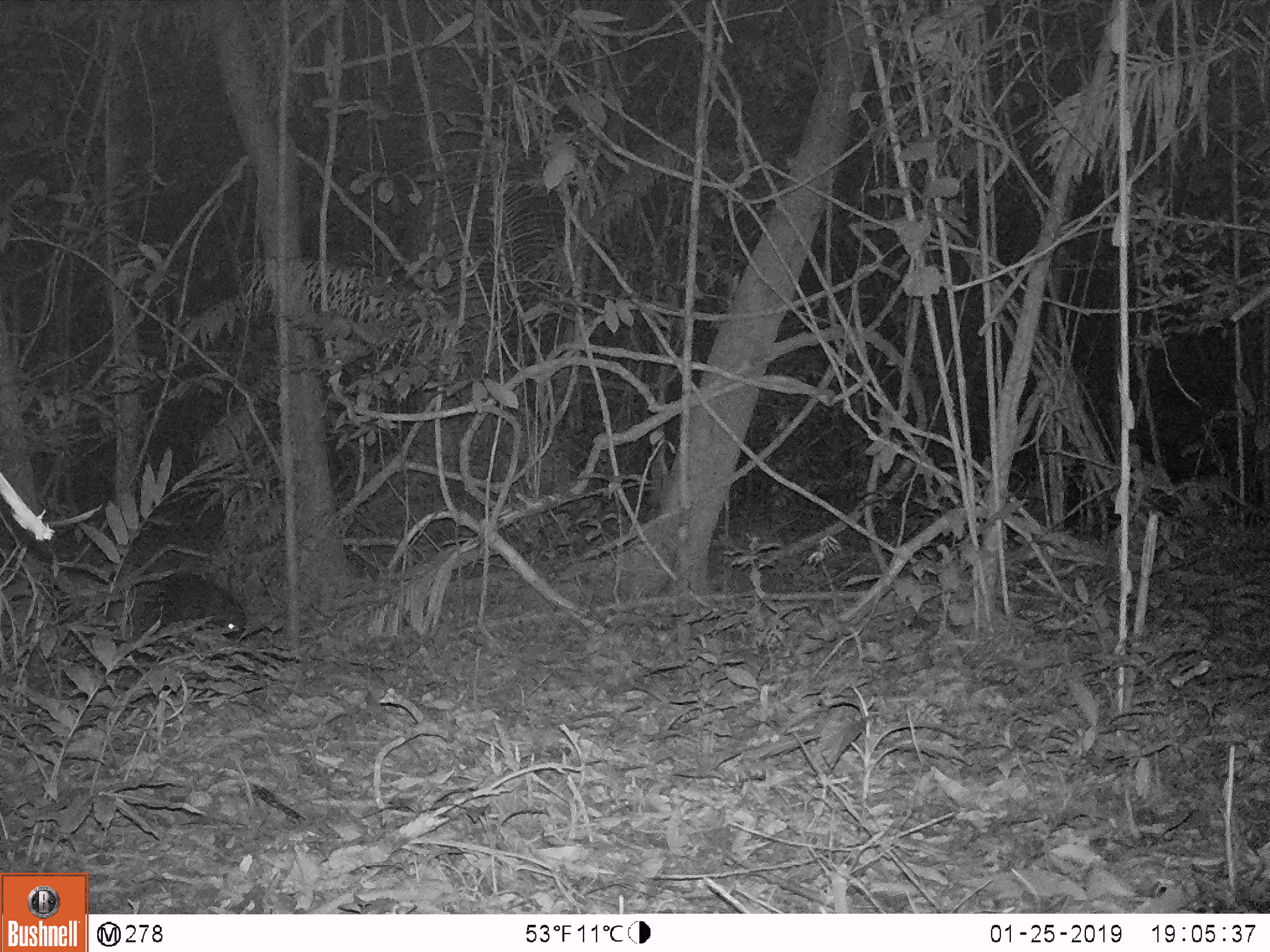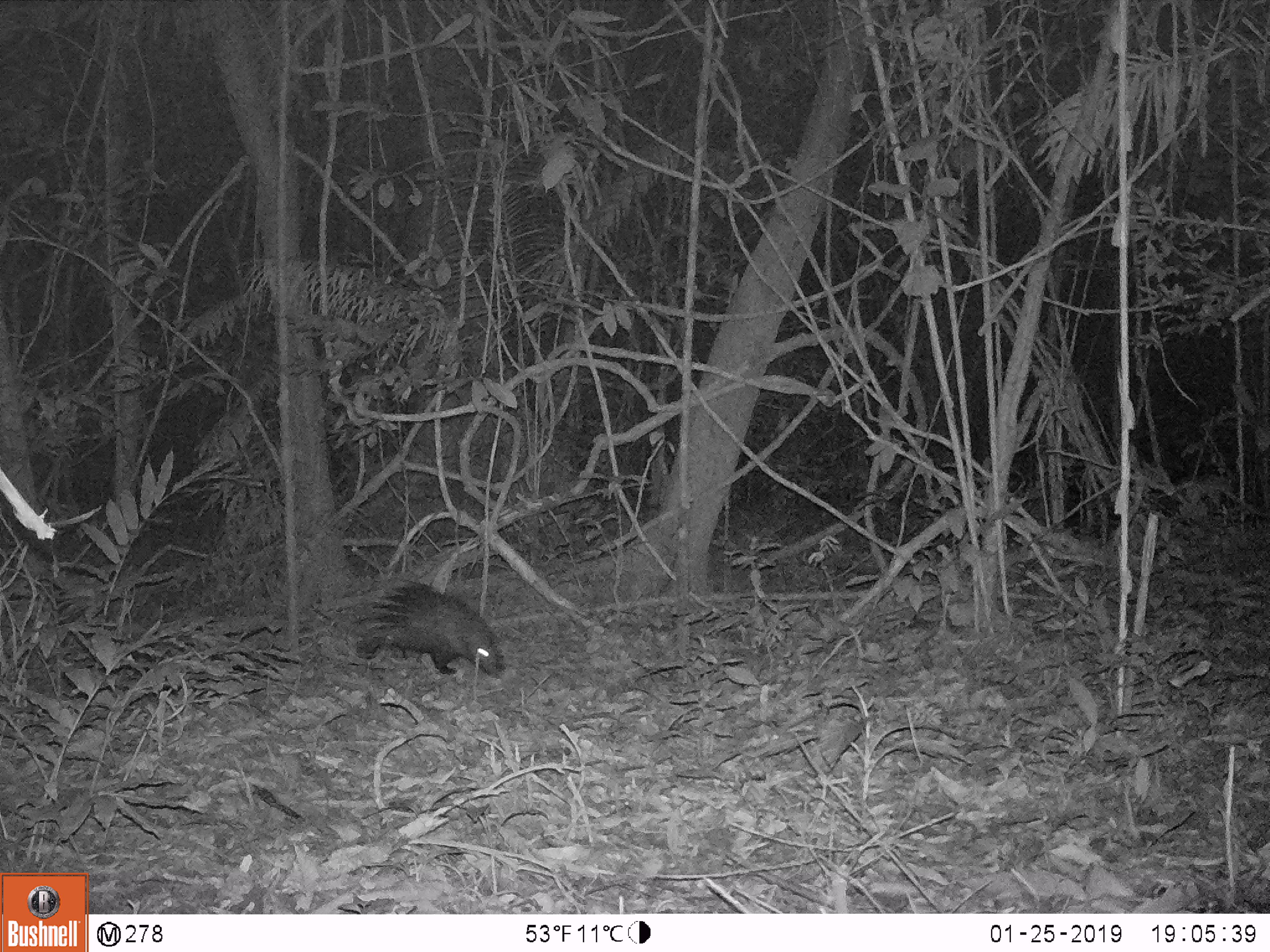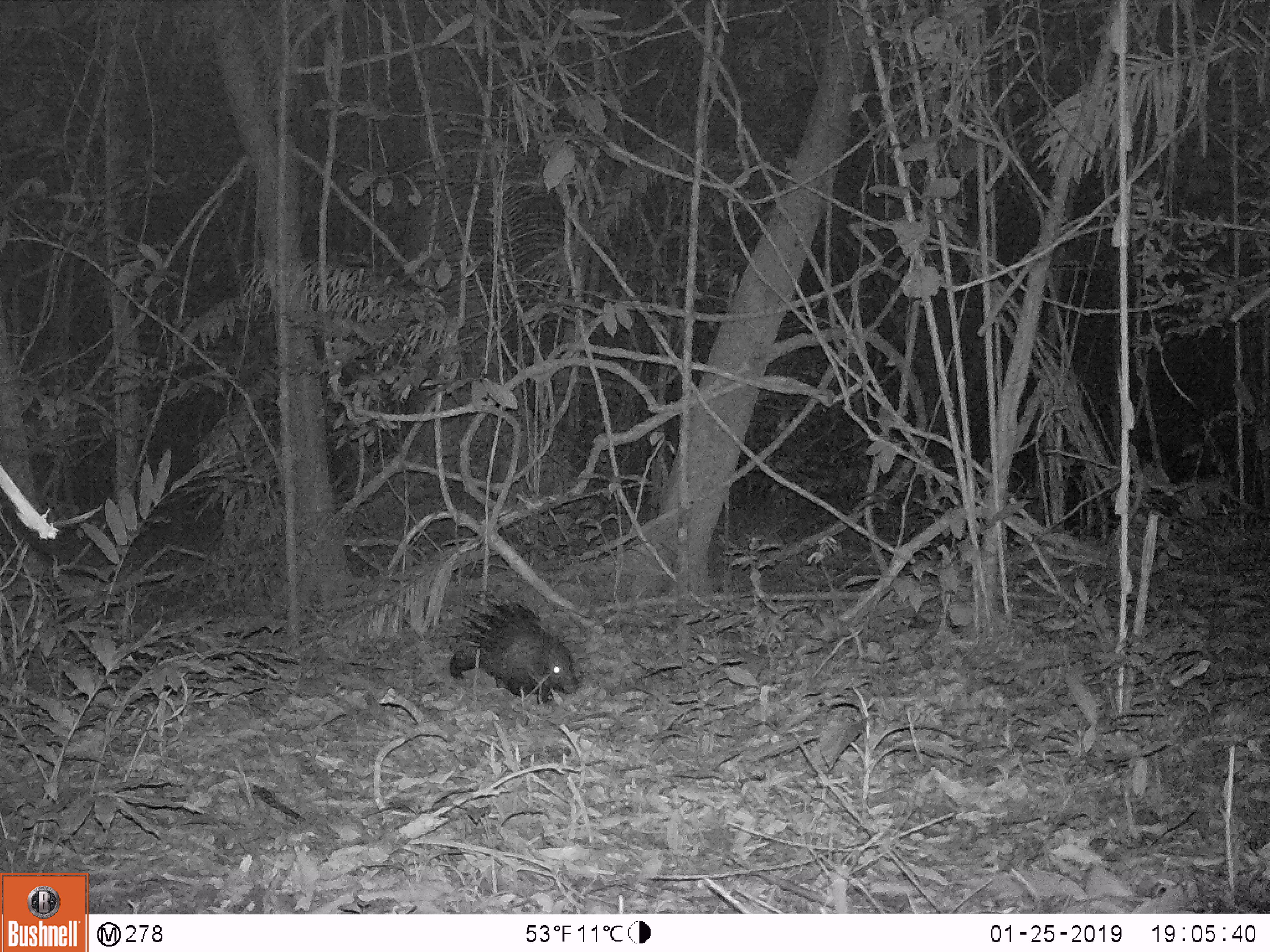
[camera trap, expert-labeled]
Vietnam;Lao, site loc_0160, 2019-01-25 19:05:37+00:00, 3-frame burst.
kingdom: Animalia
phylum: Chordata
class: Mammalia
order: Rodentia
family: Hystricidae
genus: Hystrix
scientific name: Hystrix brachyura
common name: malayan porcupine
Malayan porcupine (Hystrix brachyura). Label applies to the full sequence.